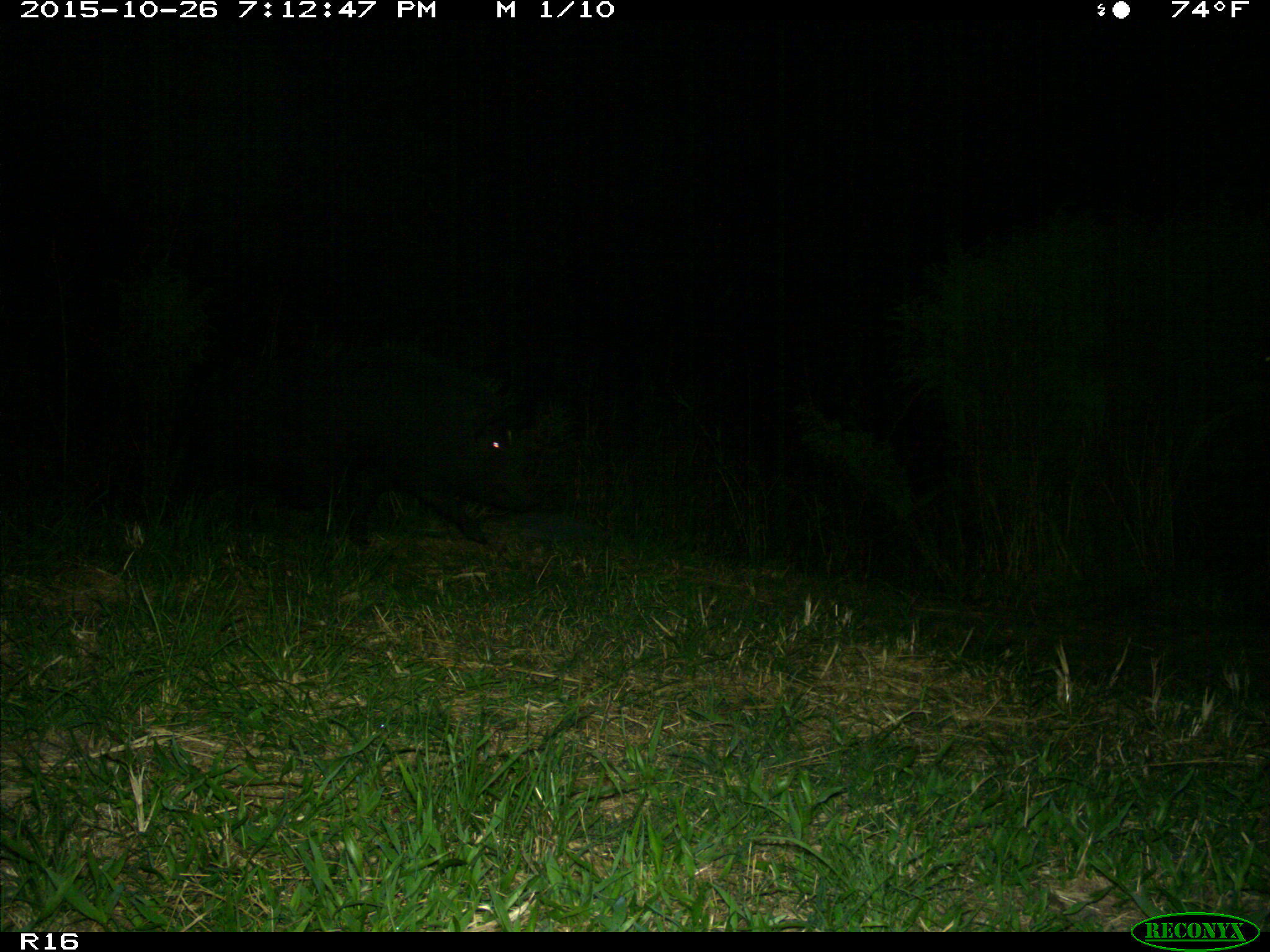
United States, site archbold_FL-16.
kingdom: Animalia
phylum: Chordata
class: Mammalia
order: Artiodactyla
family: Suidae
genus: Sus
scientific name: Sus scrofa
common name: wild boar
Sus scrofa (wild boar).